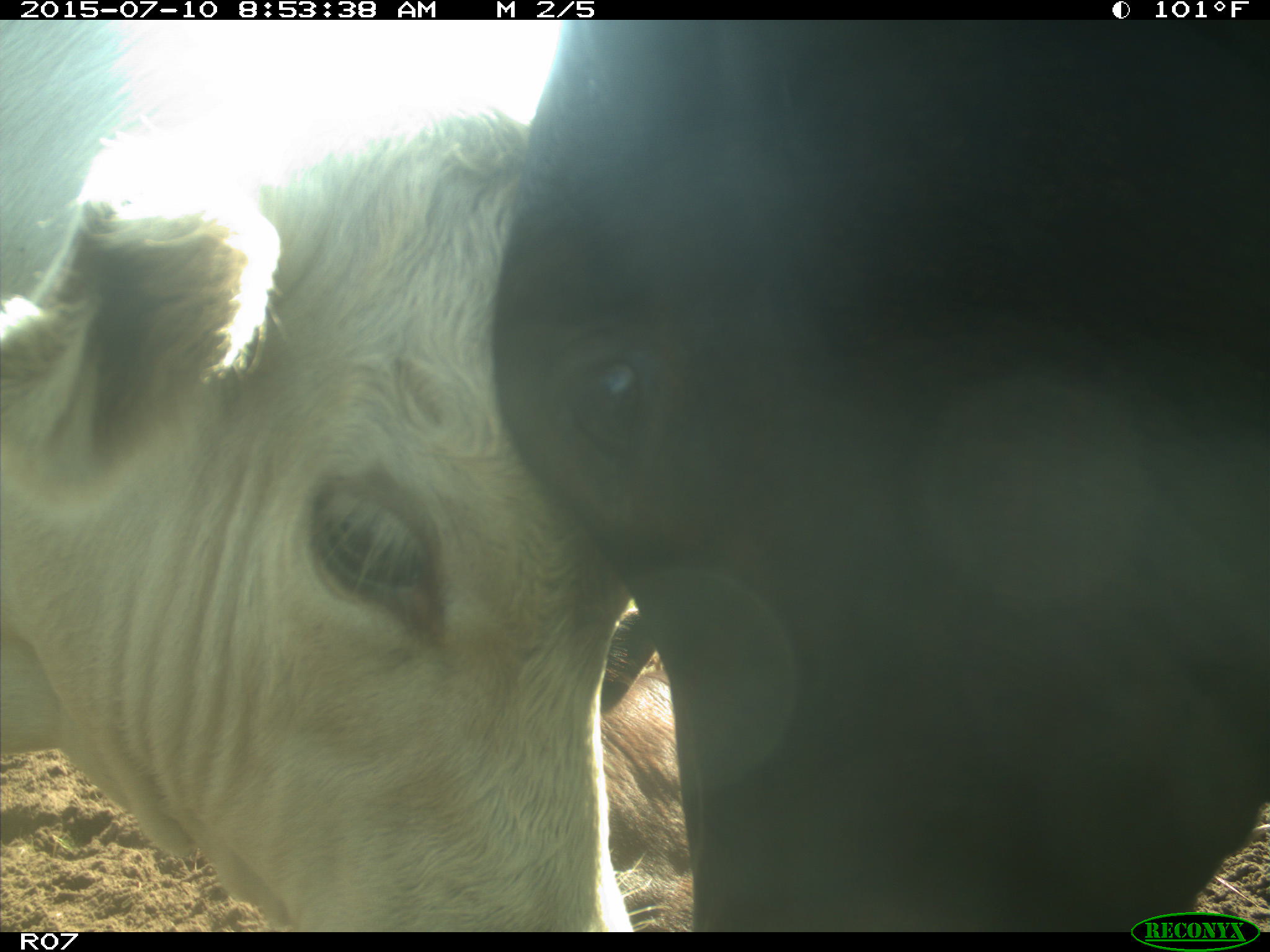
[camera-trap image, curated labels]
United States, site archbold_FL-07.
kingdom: Animalia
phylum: Chordata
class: Mammalia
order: Artiodactyla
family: Bovidae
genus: Bos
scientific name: Bos taurus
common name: domestic cow